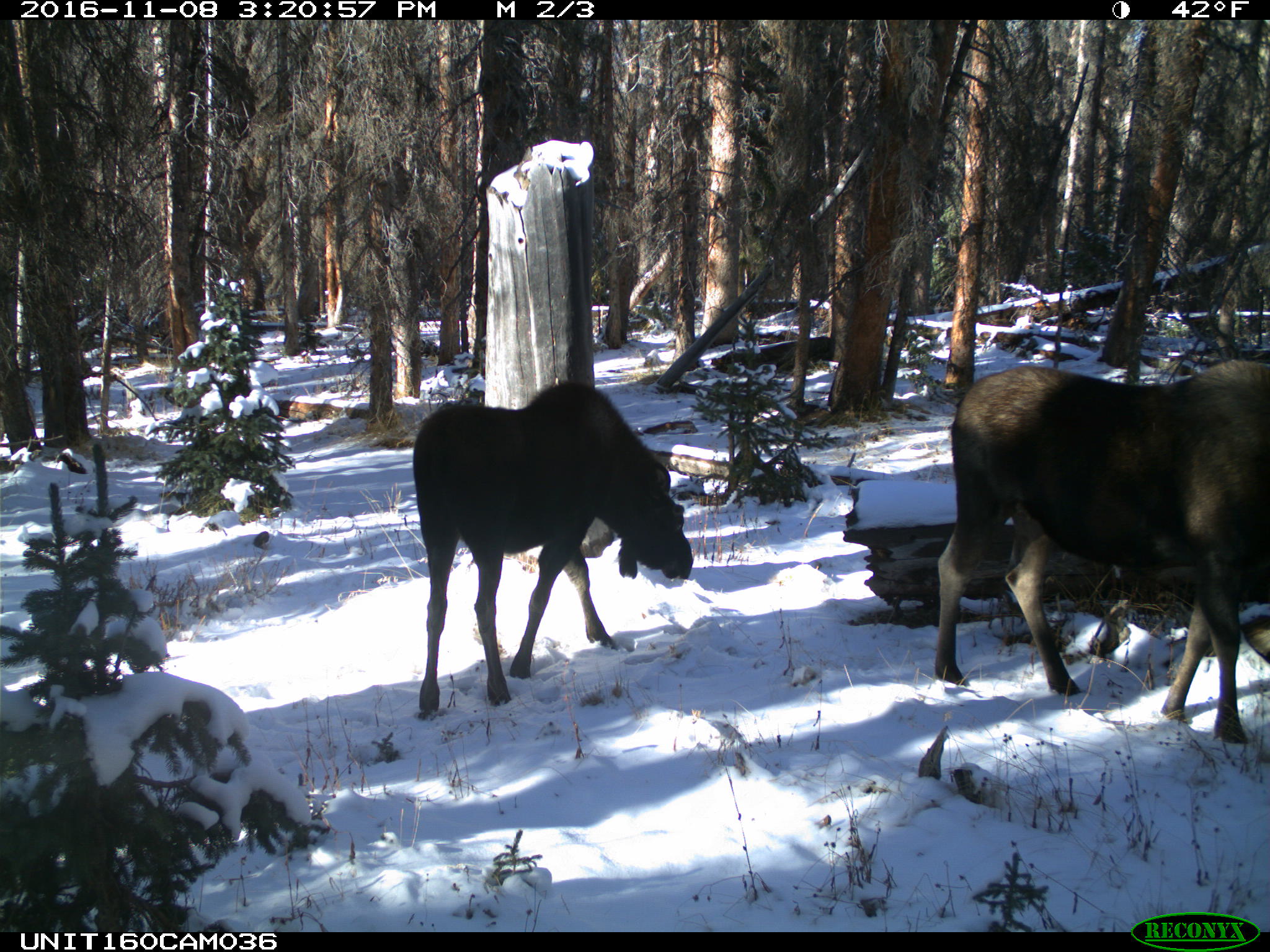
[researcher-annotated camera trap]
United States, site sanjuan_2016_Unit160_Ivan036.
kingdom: Animalia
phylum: Chordata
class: Mammalia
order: Artiodactyla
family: Cervidae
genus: Alces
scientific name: Alces alces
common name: moose